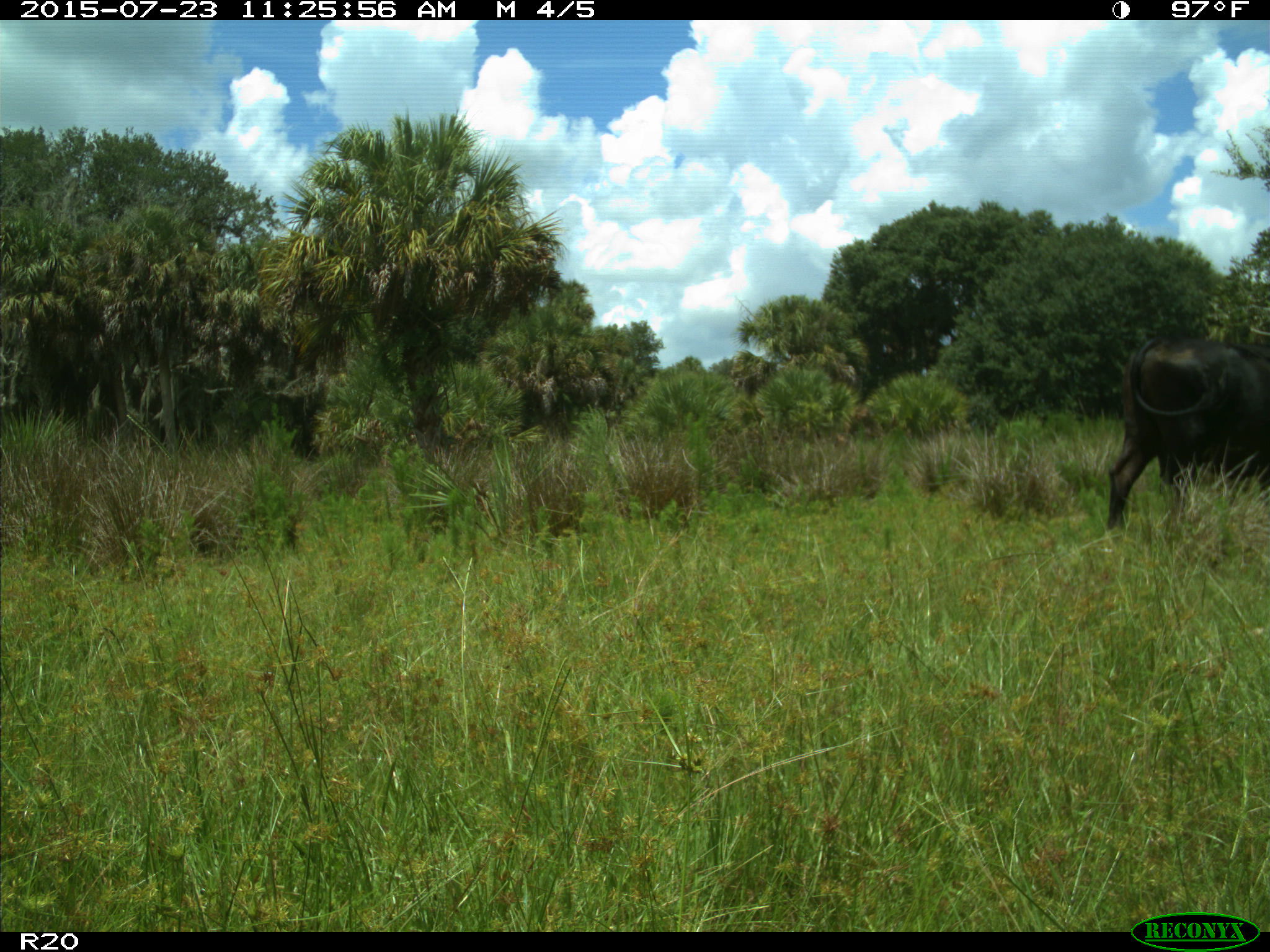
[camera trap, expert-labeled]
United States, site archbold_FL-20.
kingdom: Animalia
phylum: Chordata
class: Mammalia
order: Artiodactyla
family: Bovidae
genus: Bos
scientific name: Bos taurus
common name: domestic cow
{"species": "Bos taurus (domestic cow)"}